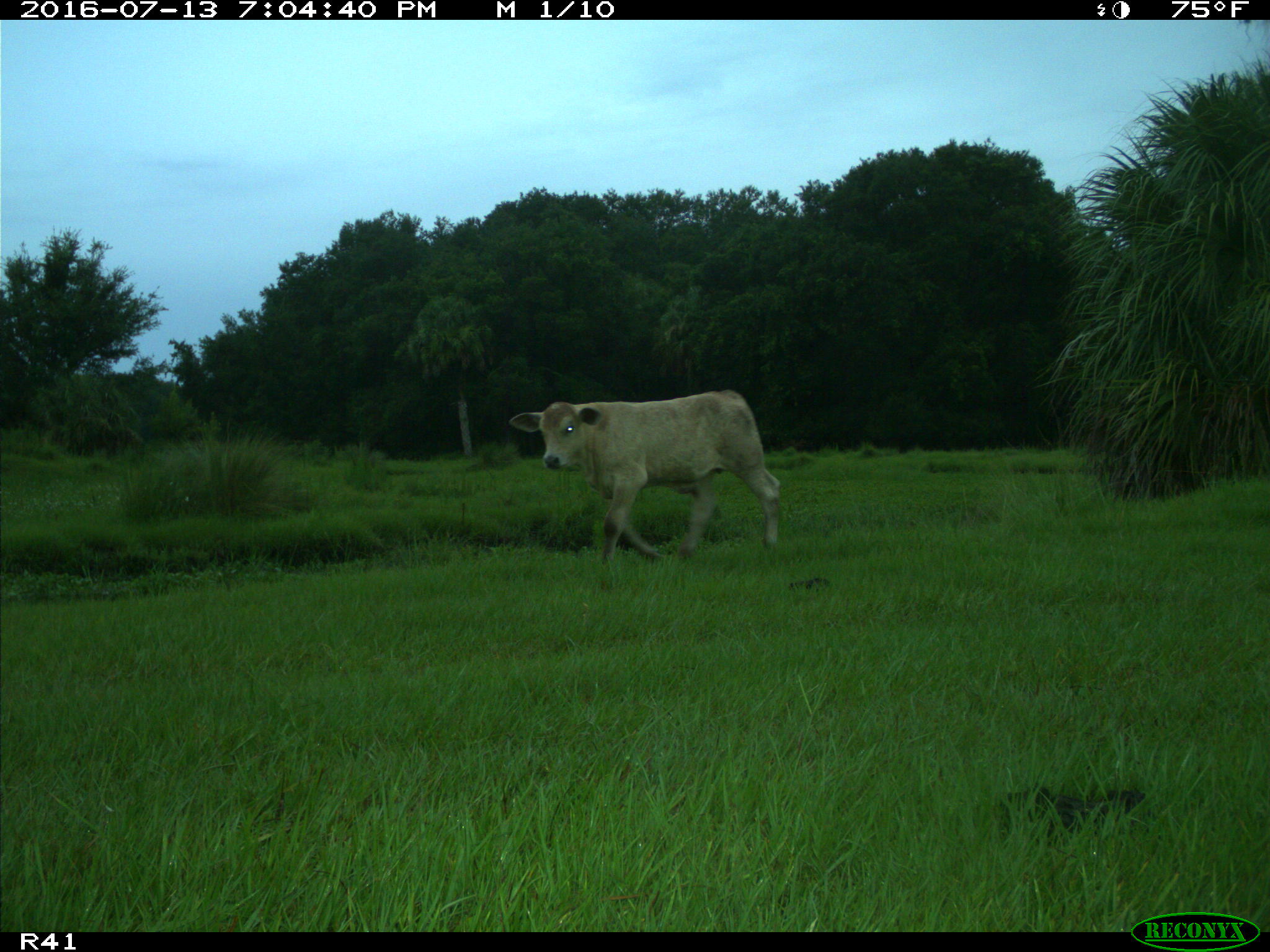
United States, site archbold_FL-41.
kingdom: Animalia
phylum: Chordata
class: Mammalia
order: Artiodactyla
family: Bovidae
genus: Bos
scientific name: Bos taurus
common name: domestic cow